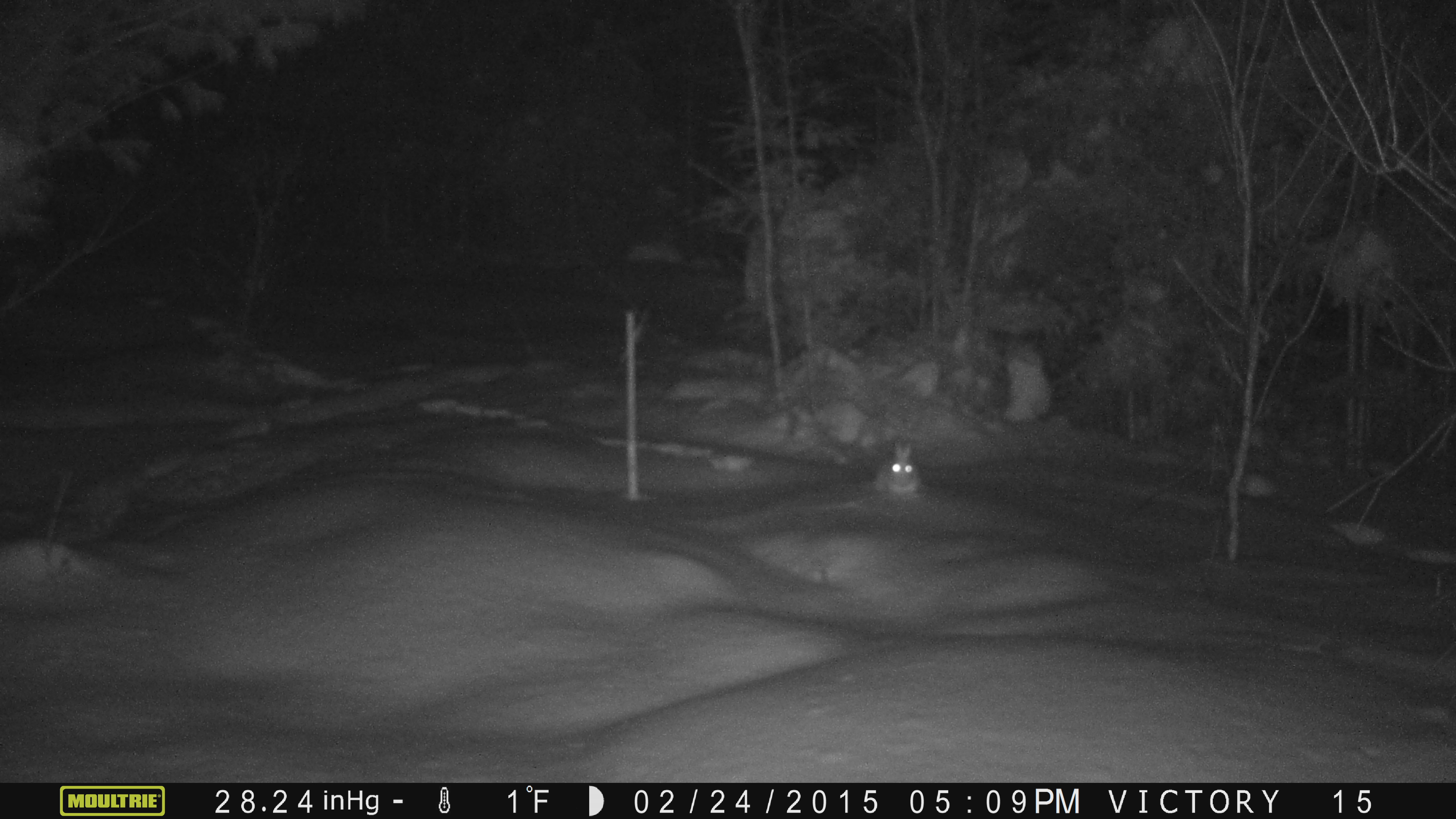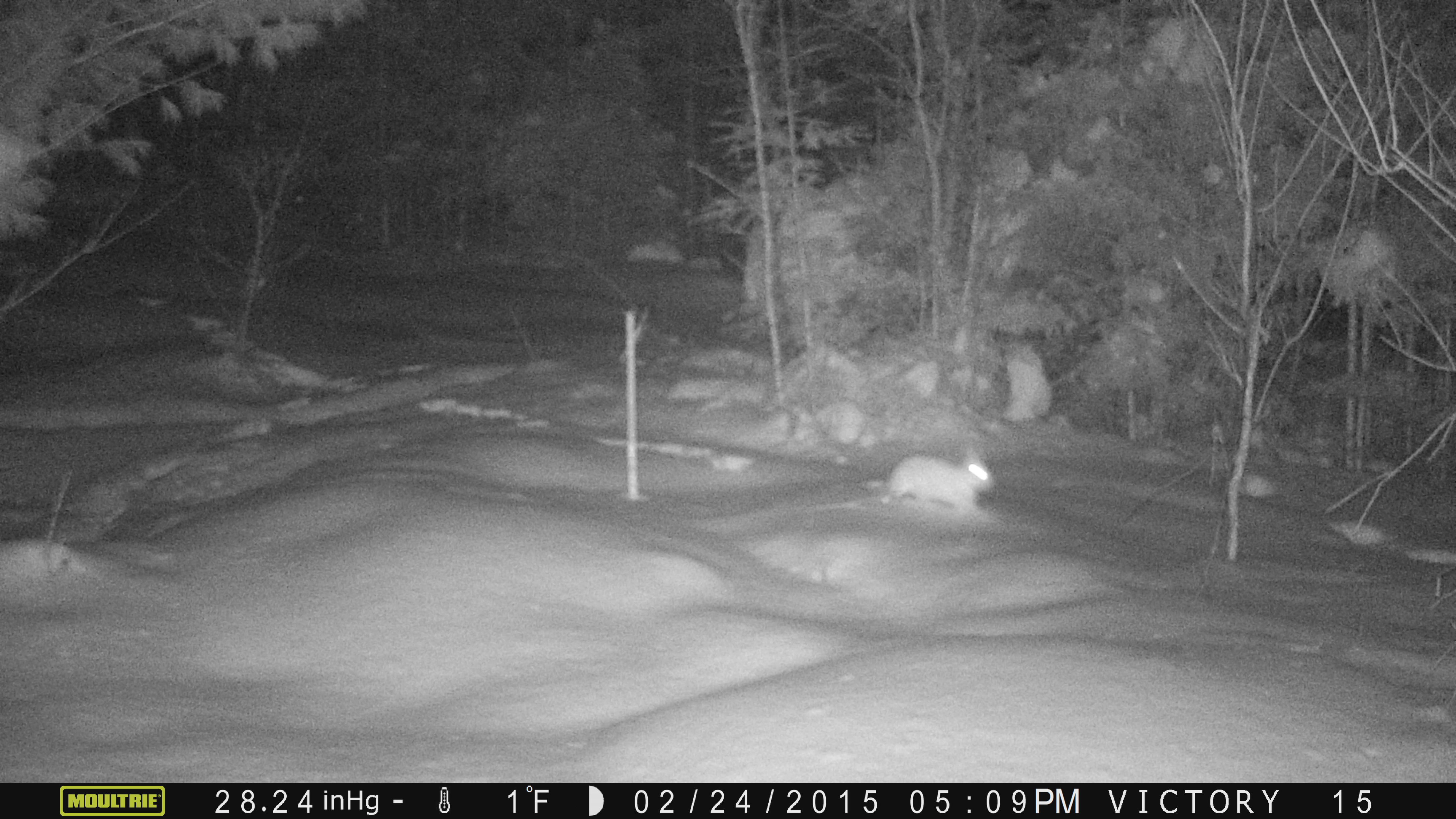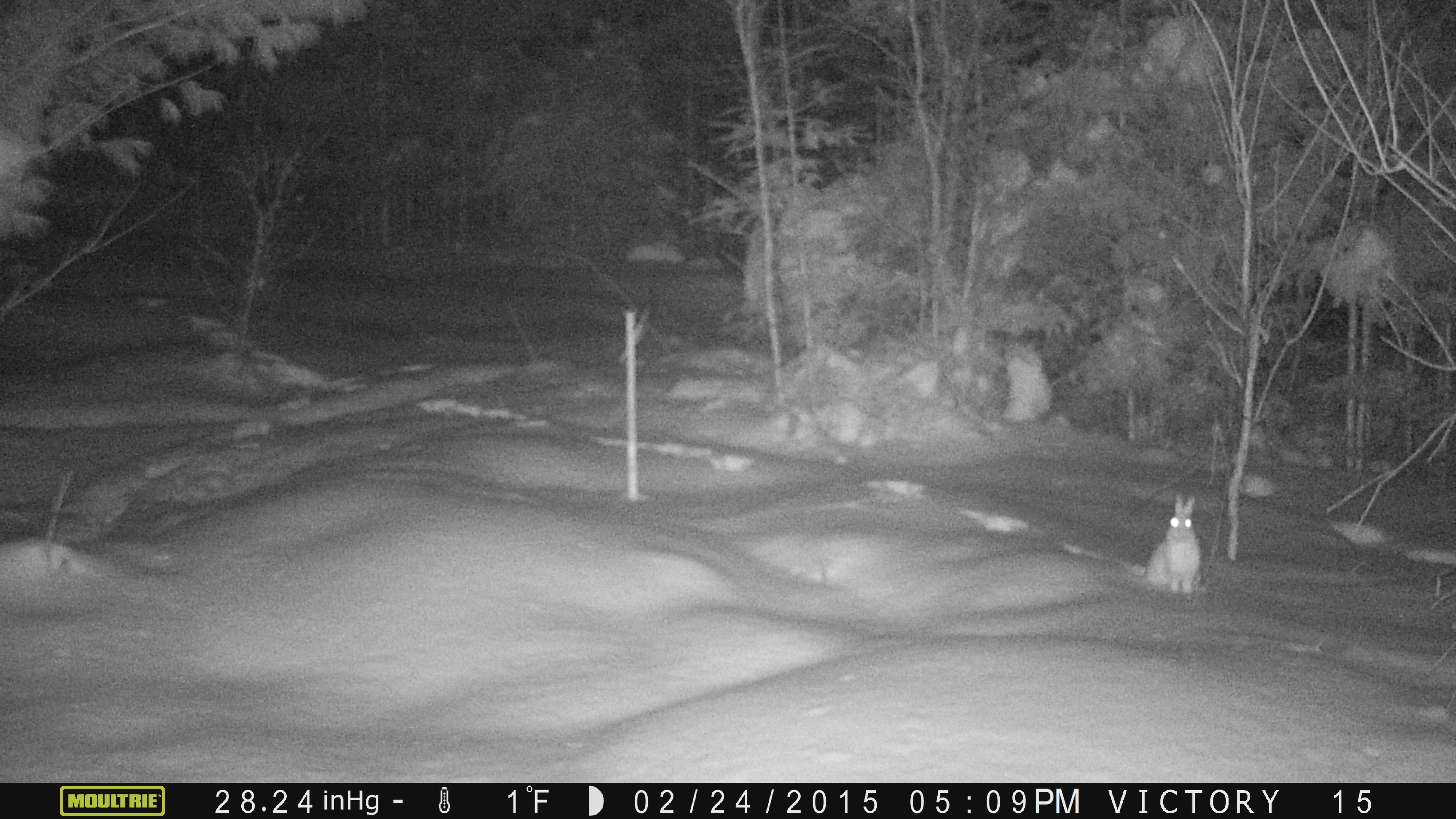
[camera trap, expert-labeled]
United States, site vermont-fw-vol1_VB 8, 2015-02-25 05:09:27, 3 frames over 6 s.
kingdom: Animalia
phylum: Chordata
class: Mammalia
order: Lagomorpha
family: Leporidae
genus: Lepus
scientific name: Lepus americanus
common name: snowshoe hare